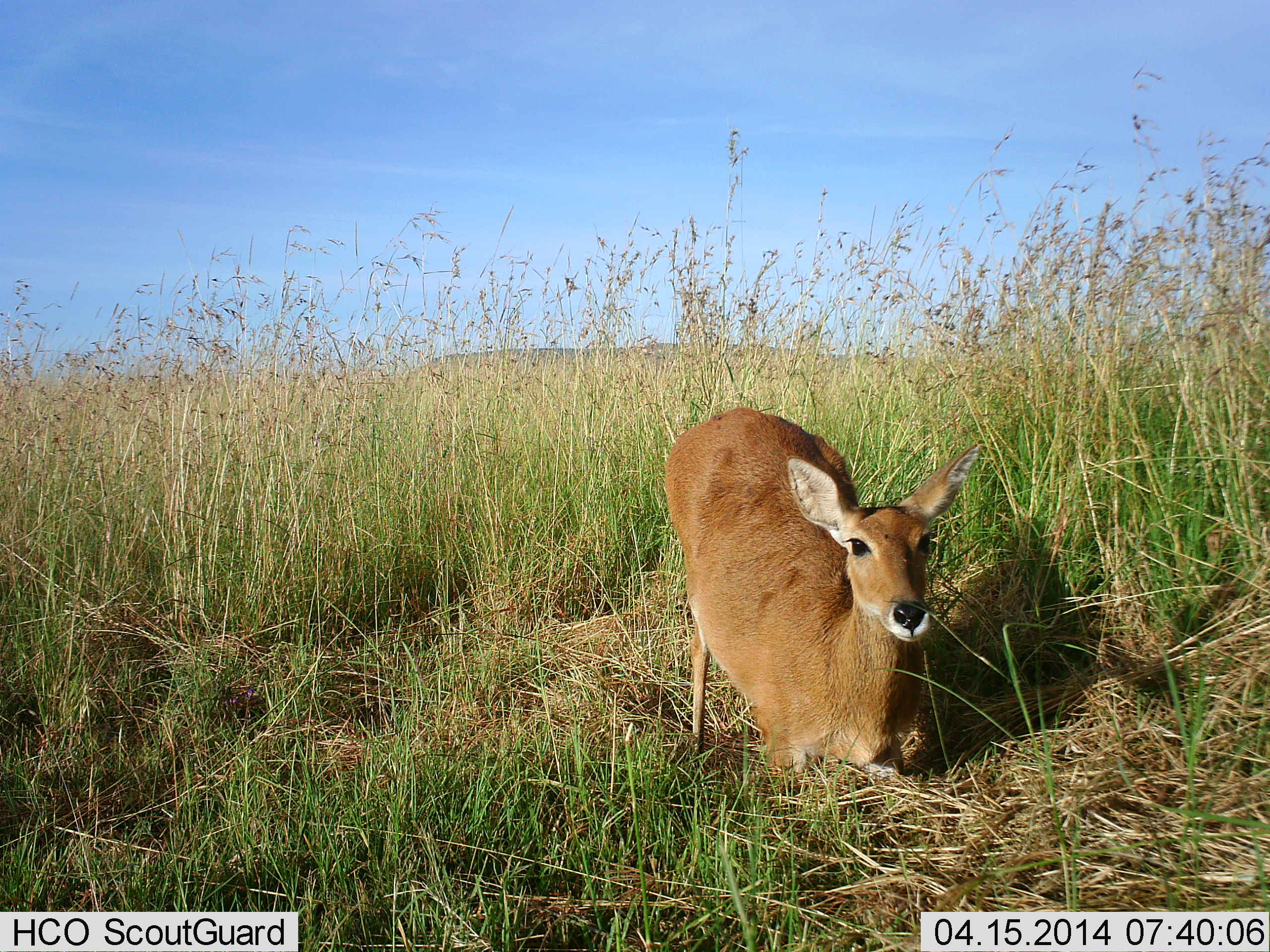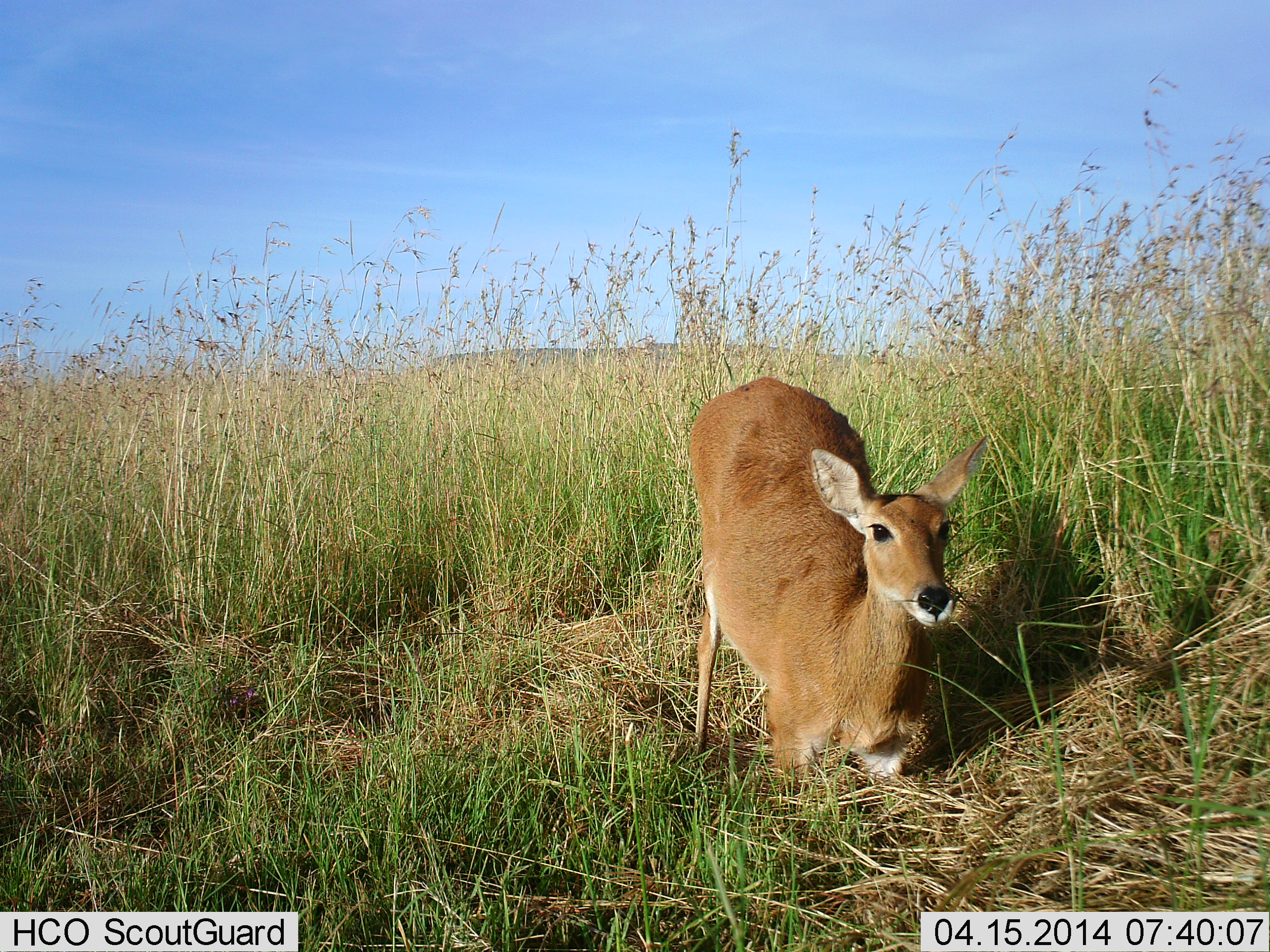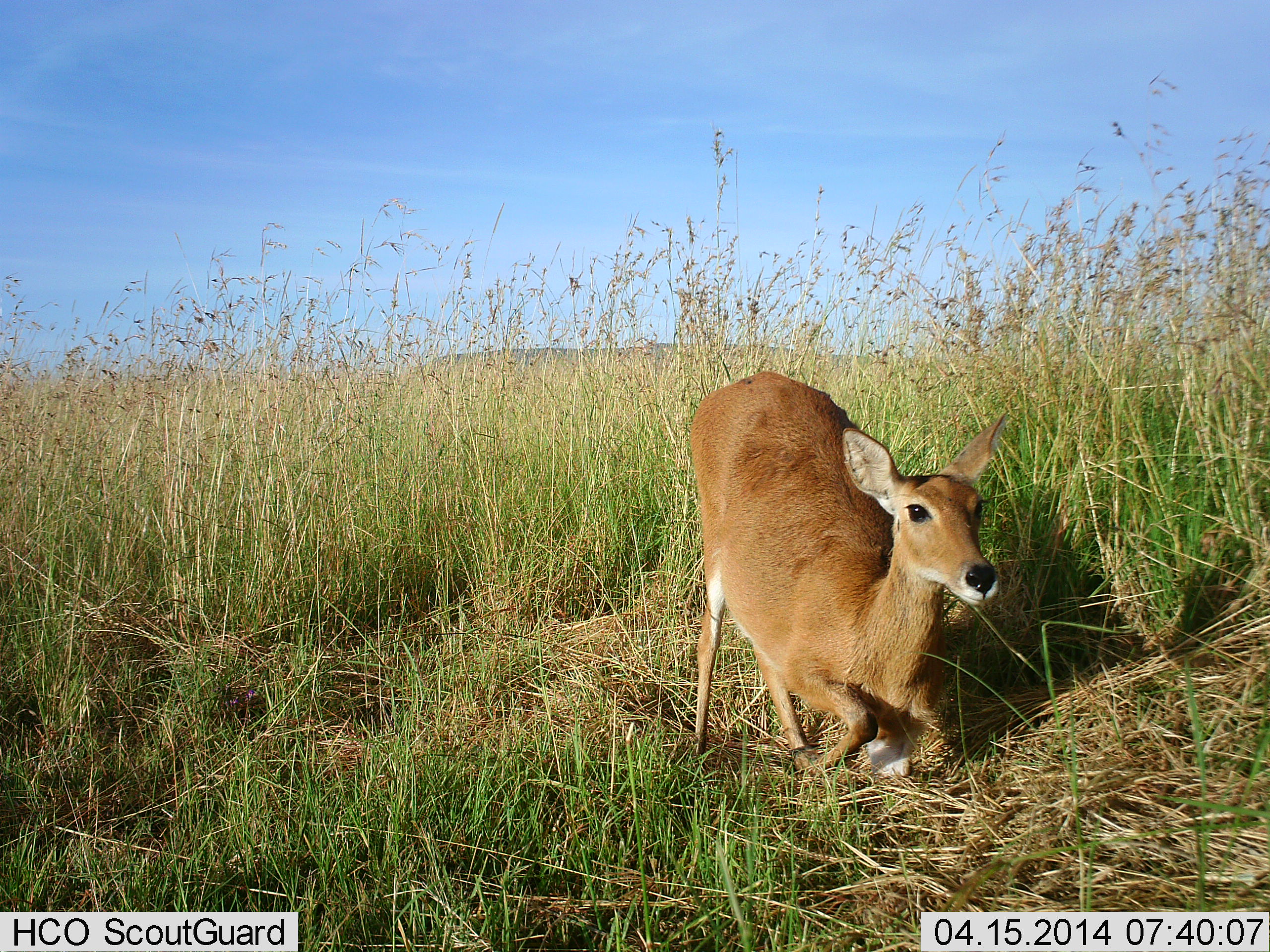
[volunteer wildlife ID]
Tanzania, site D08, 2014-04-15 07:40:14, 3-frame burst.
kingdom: Animalia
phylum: Chordata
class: Mammalia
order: Artiodactyla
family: Bovidae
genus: Redunca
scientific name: Redunca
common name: reedbuck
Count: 1.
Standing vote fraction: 10%.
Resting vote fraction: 90%.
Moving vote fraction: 10%.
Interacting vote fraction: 0%.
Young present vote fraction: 0%.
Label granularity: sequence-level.